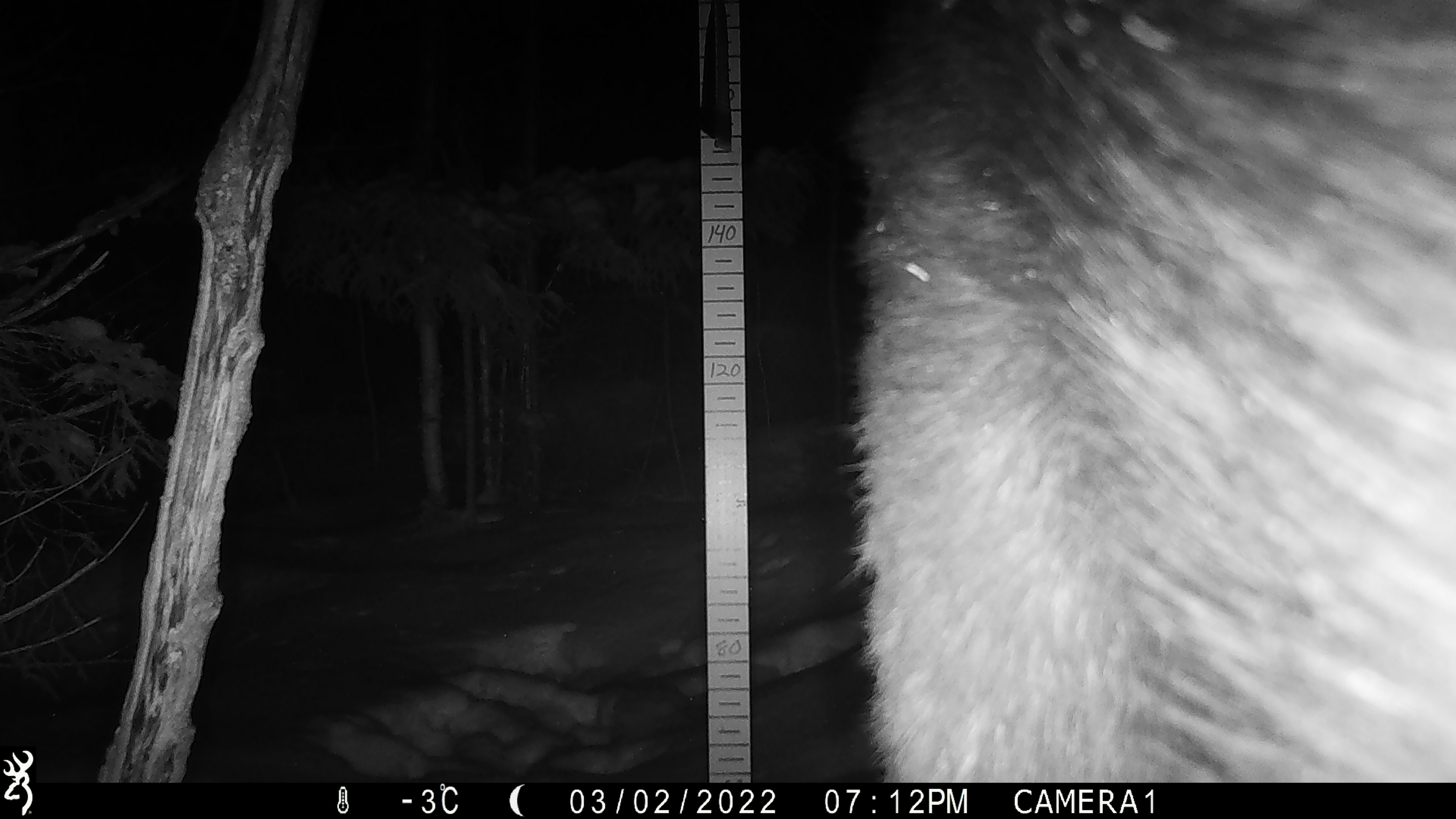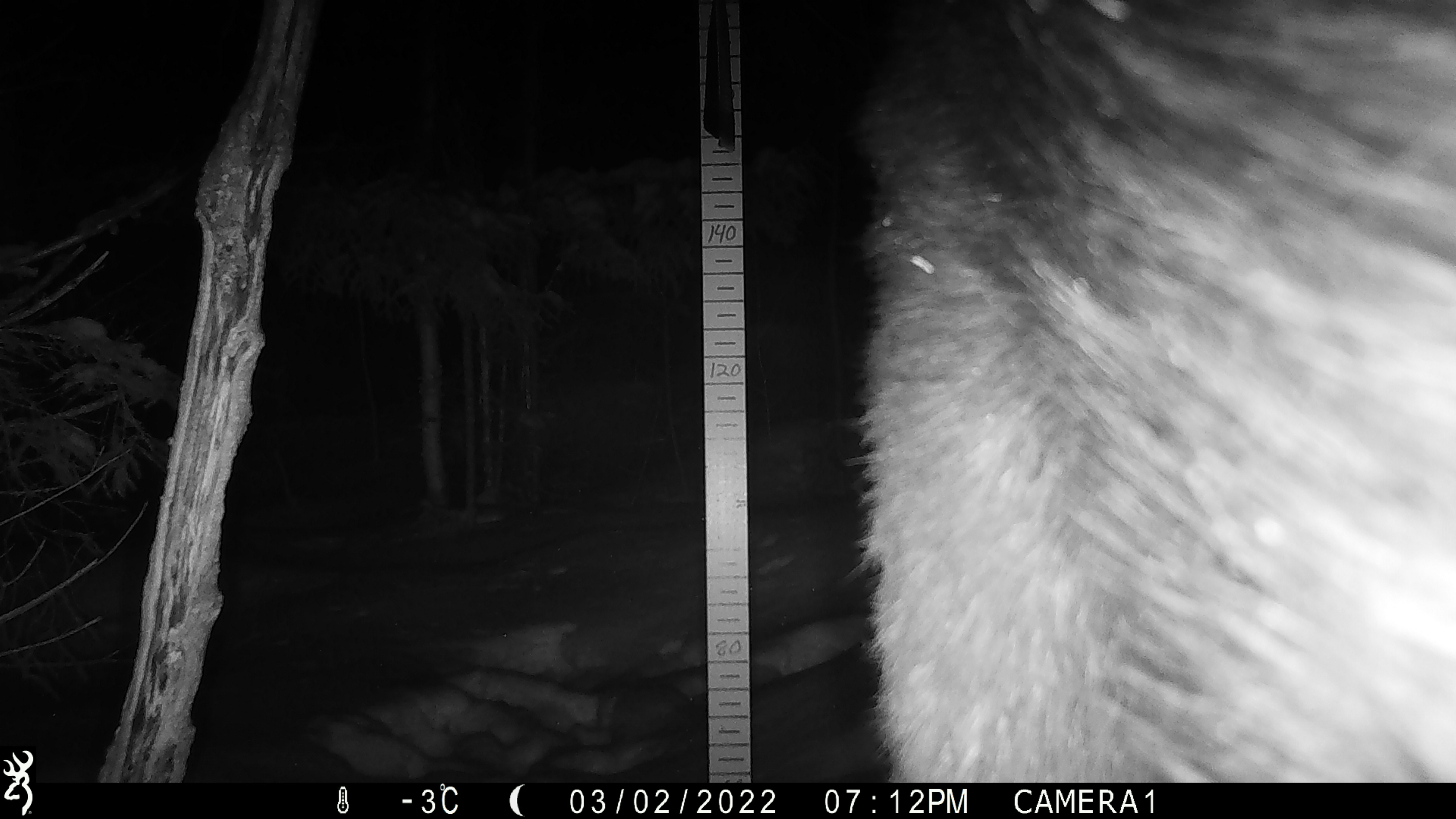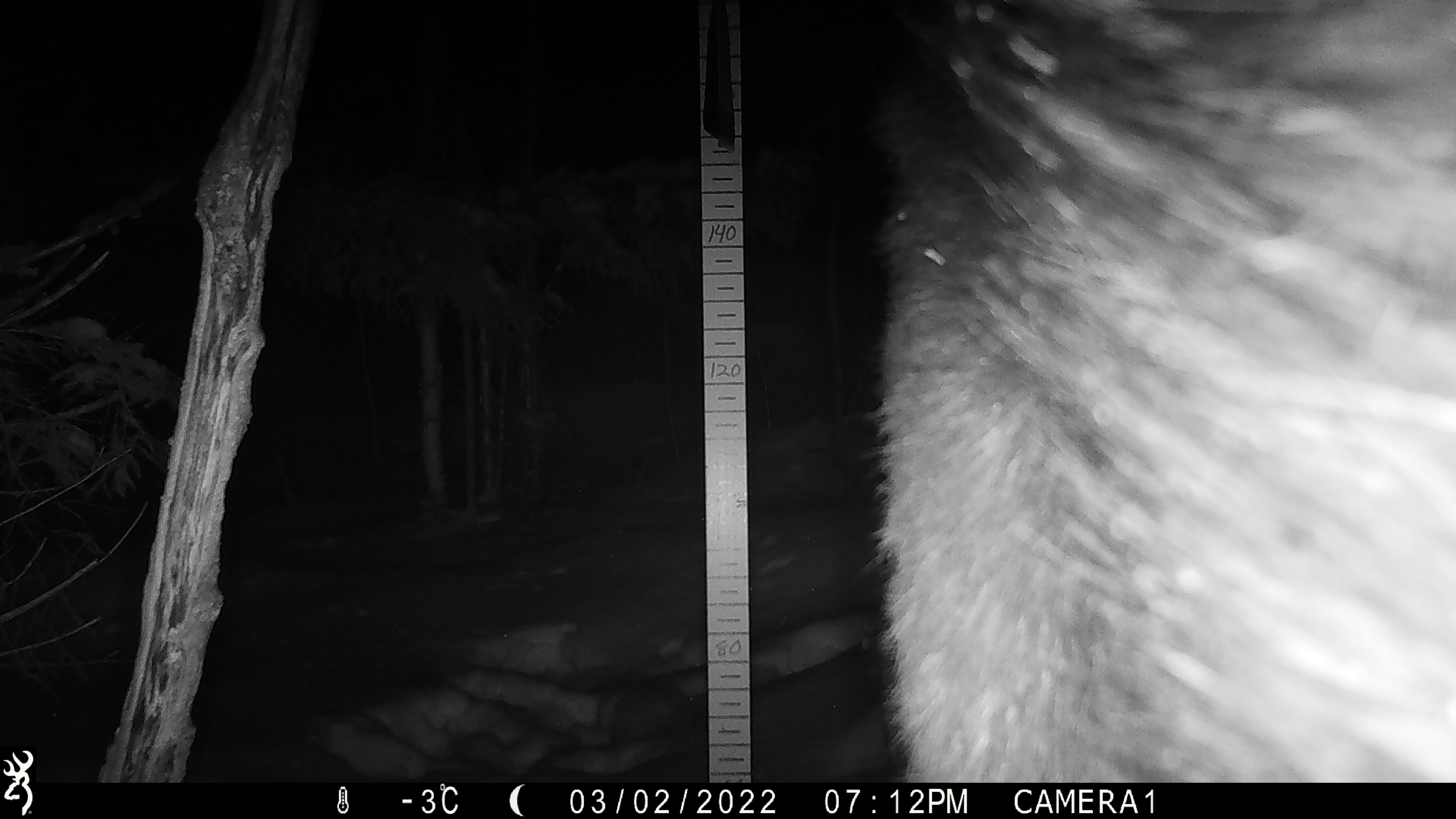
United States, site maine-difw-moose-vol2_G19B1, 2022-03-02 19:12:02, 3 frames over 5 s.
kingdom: Animalia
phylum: Chordata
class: Mammalia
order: Artiodactyla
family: Cervidae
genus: Alces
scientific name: Alces alces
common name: moose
Moose (Alces alces).